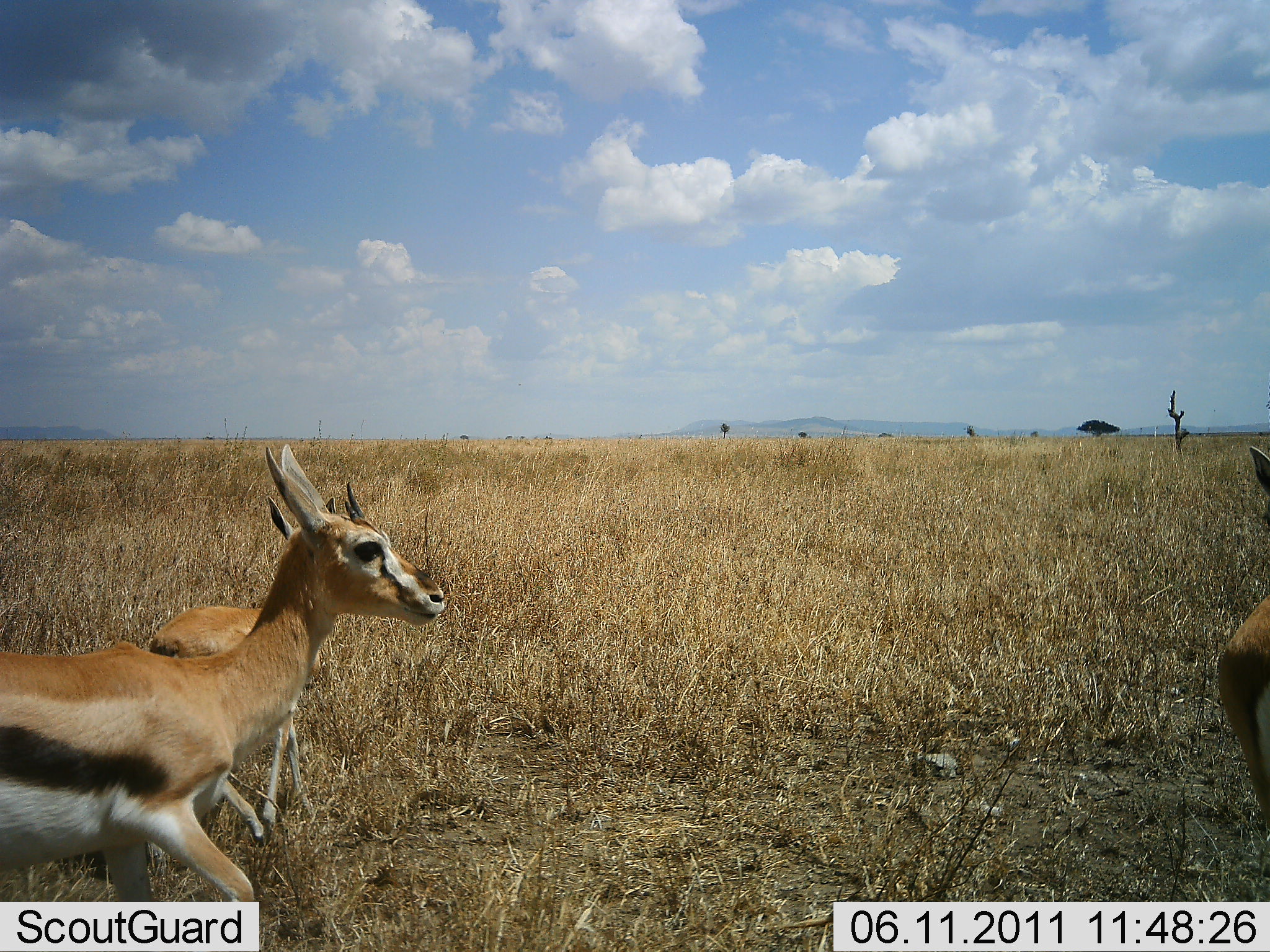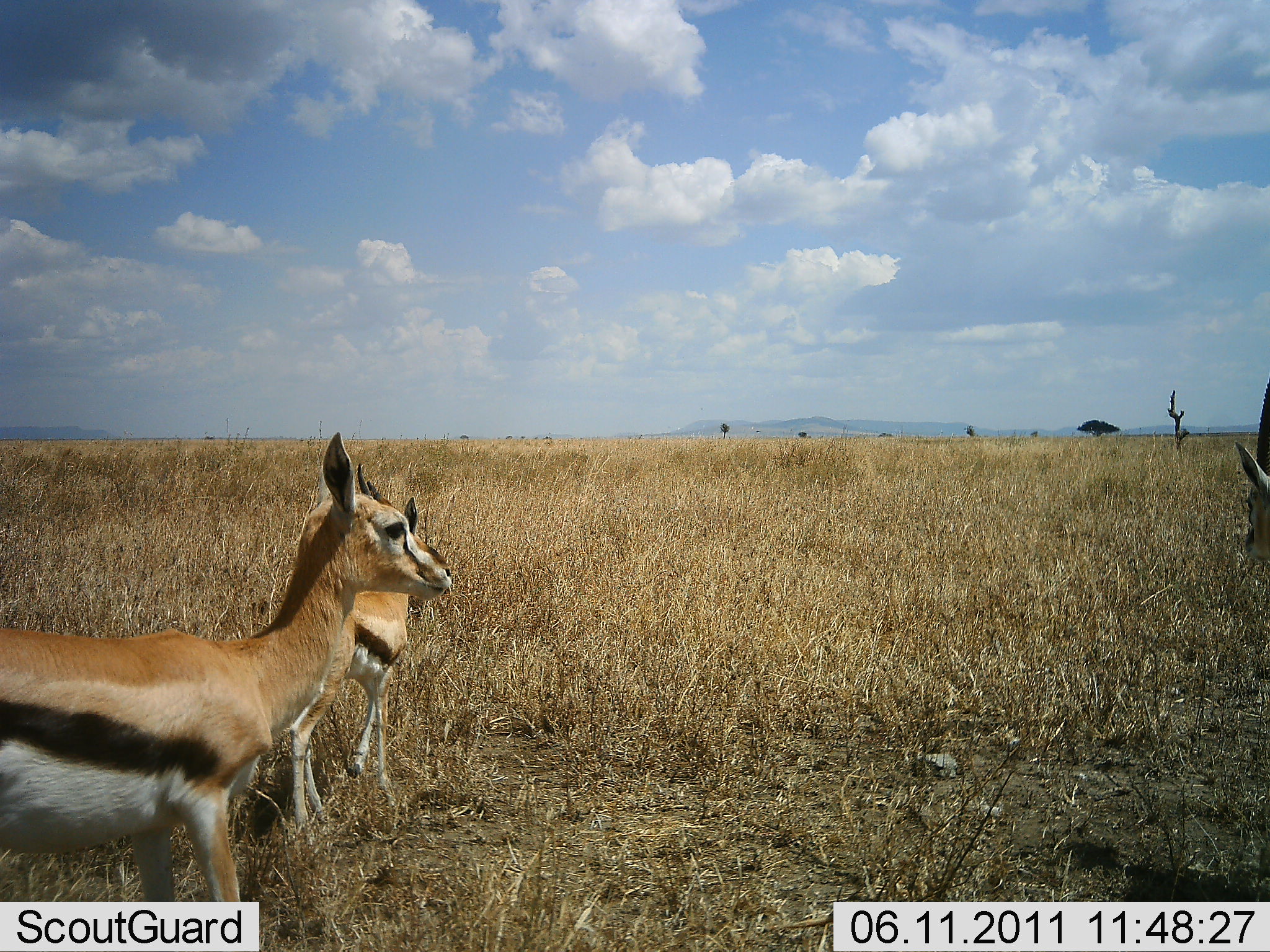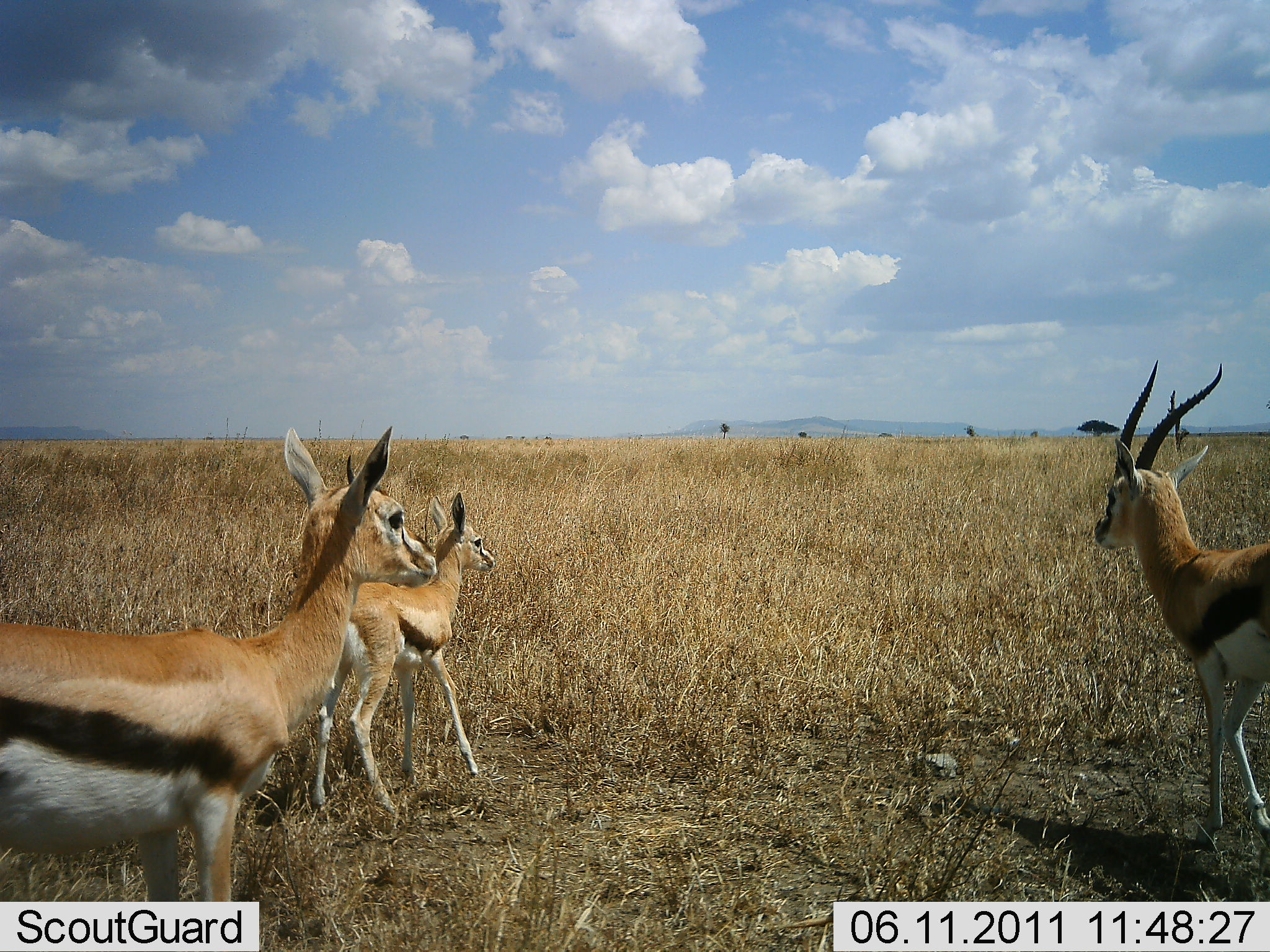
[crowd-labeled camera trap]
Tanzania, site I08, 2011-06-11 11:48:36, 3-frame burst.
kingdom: Animalia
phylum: Chordata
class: Mammalia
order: Artiodactyla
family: Bovidae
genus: Eudorcas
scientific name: Eudorcas thomsonii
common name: thomson's gazelle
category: gazellethomsons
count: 3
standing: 8%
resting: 0%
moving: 100%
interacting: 0%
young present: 54%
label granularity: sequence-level